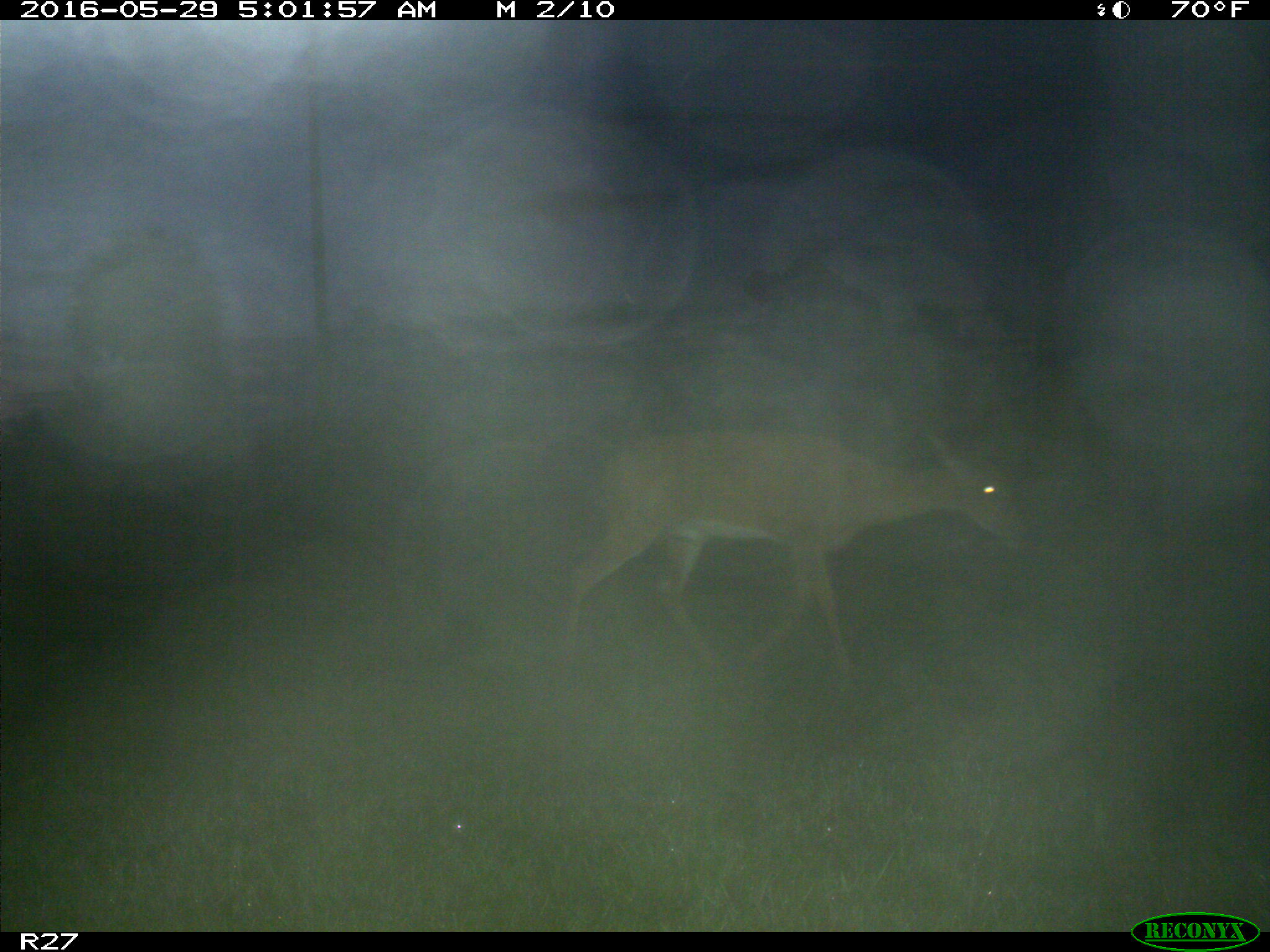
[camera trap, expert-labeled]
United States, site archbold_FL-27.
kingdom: Animalia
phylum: Chordata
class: Mammalia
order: Artiodactyla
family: Cervidae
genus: Odocoileus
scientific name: Odocoileus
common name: deer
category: unidentified deer